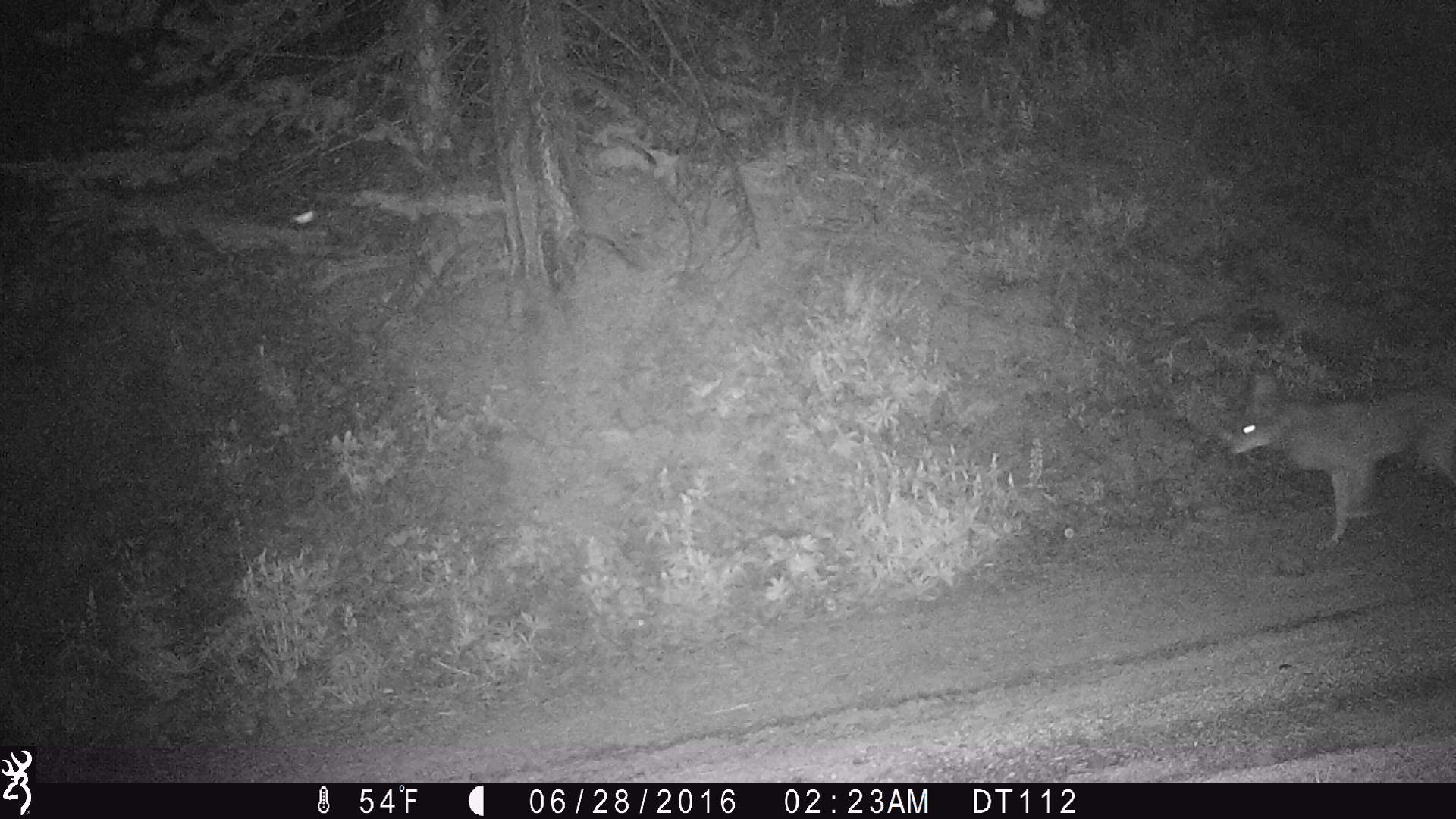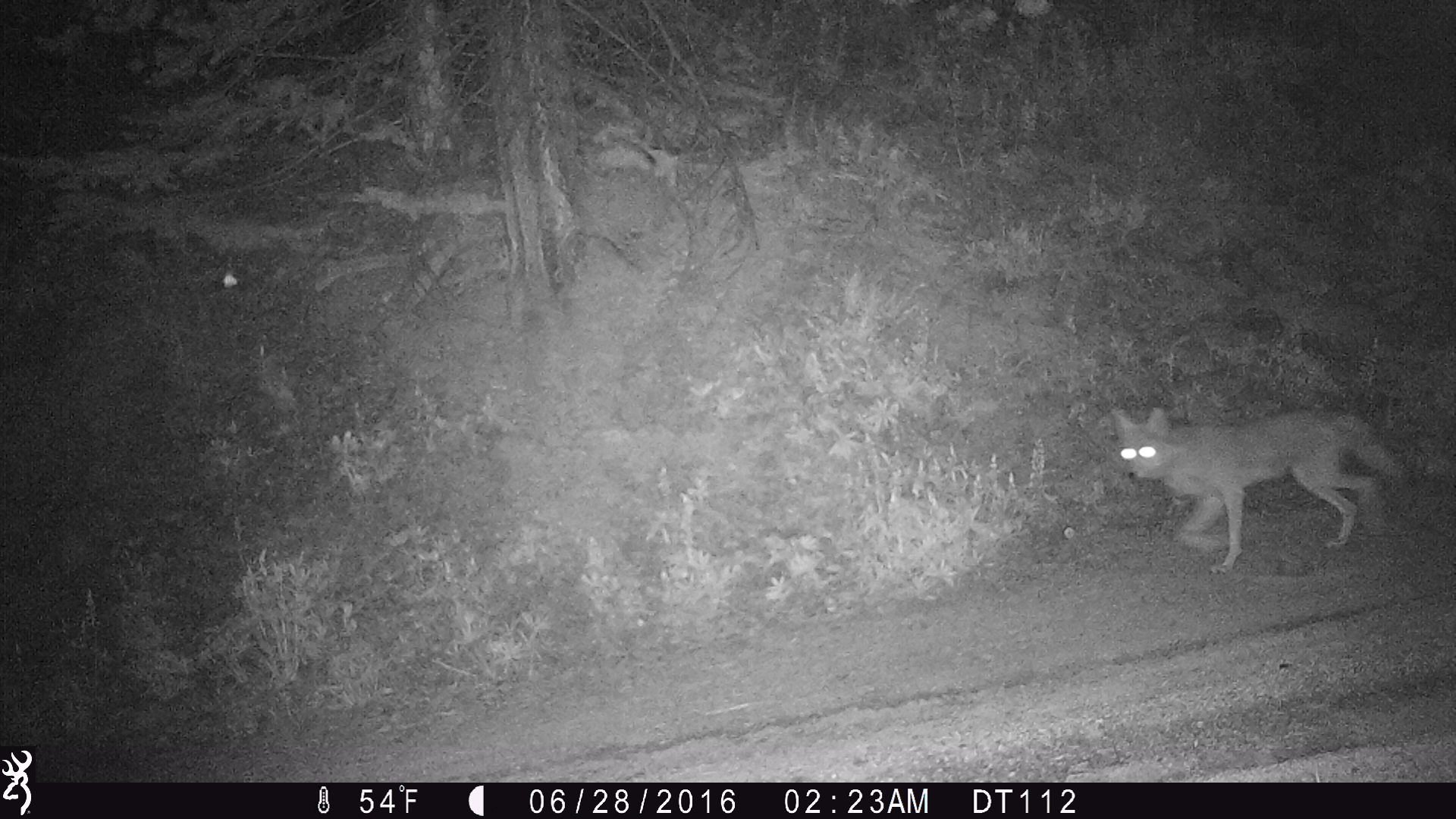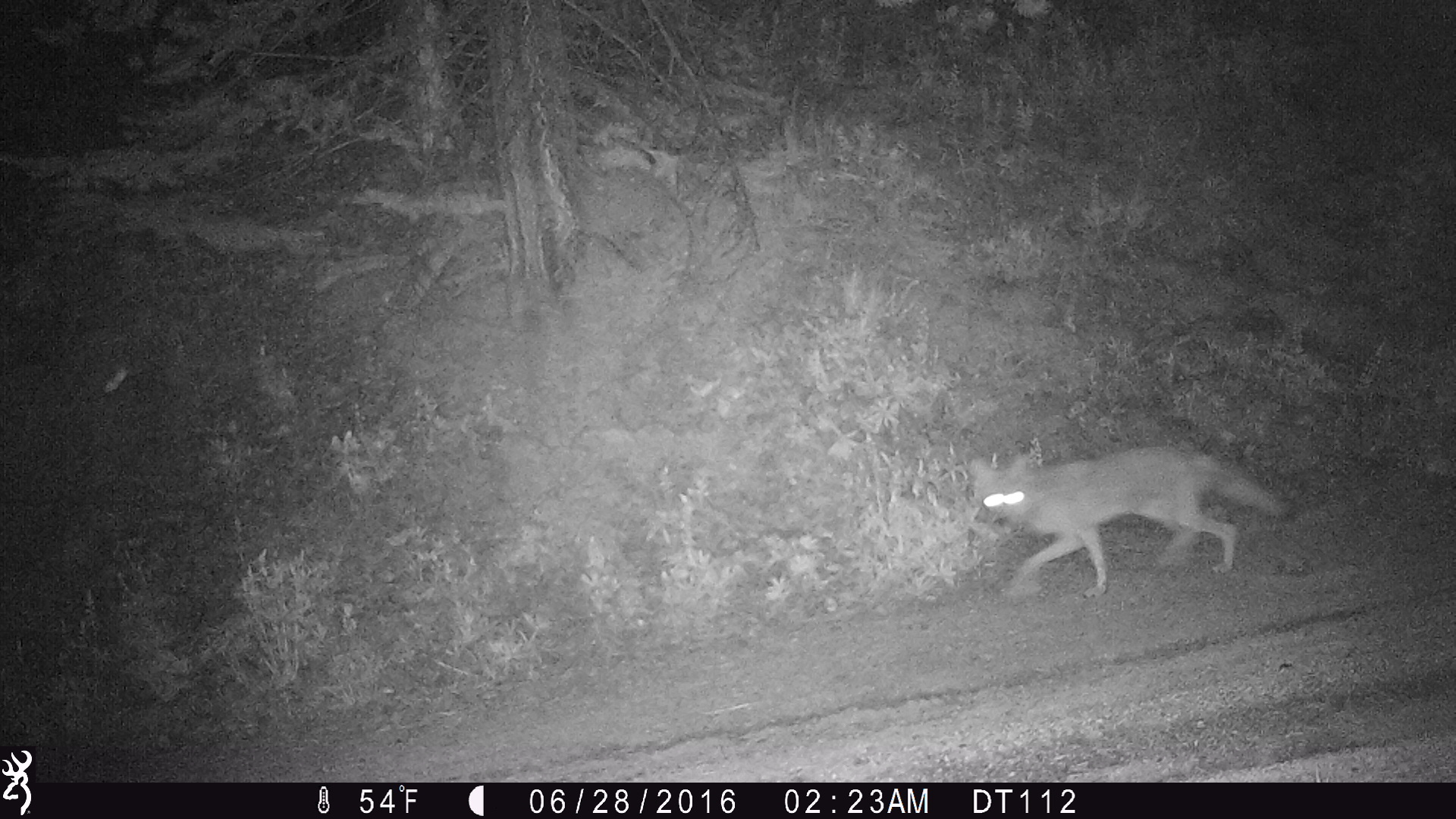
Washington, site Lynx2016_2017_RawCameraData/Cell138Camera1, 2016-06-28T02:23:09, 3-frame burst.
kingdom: Animalia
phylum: Chordata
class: Mammalia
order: Carnivora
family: Canidae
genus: Canis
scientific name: Canis latrans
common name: coyote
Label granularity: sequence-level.